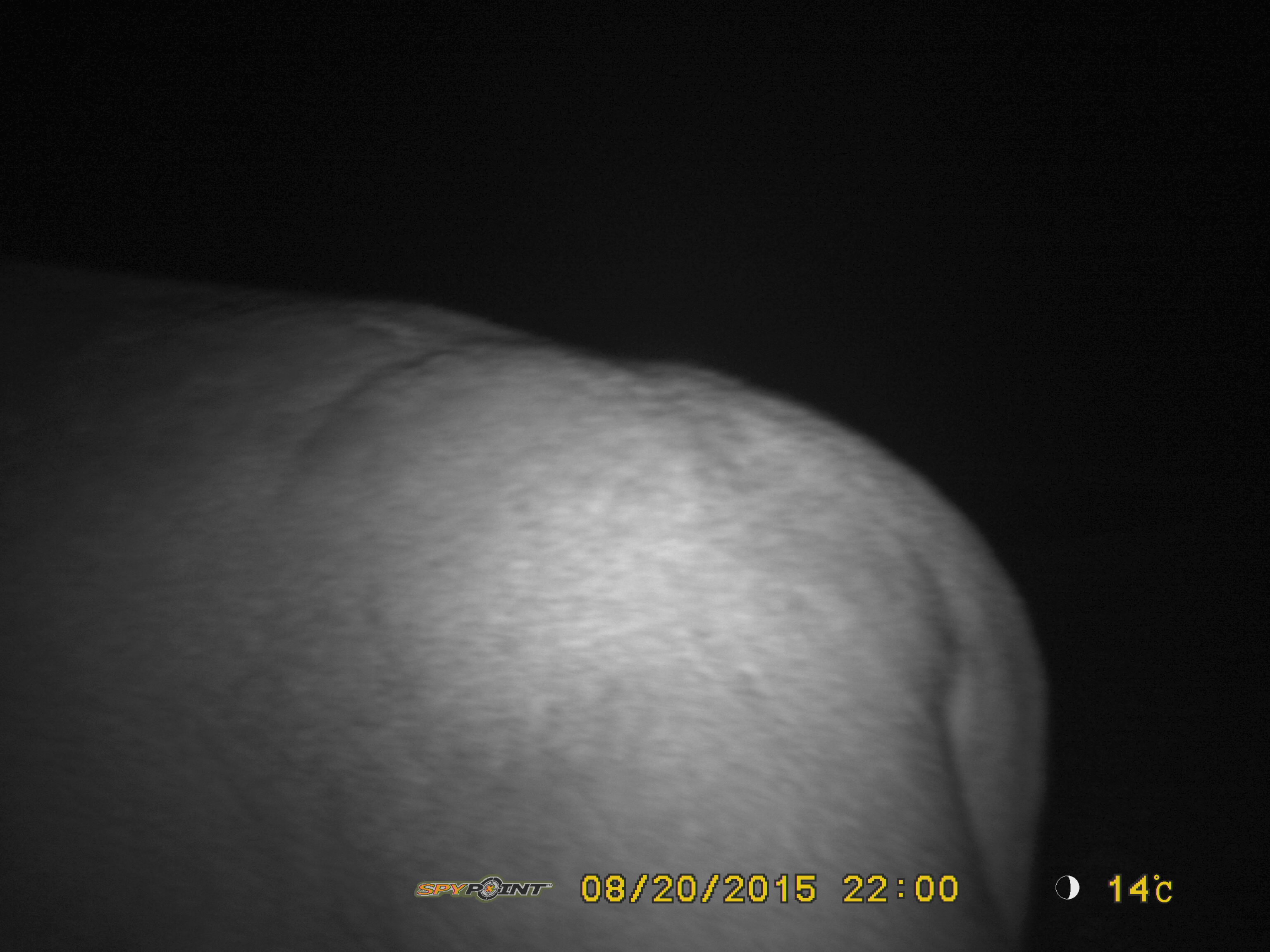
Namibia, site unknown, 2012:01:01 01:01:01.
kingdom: Animalia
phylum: Chordata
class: Mammalia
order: Carnivora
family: Felidae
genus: Panthera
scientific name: Panthera leo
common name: lion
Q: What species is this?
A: Panthera leo (lion).